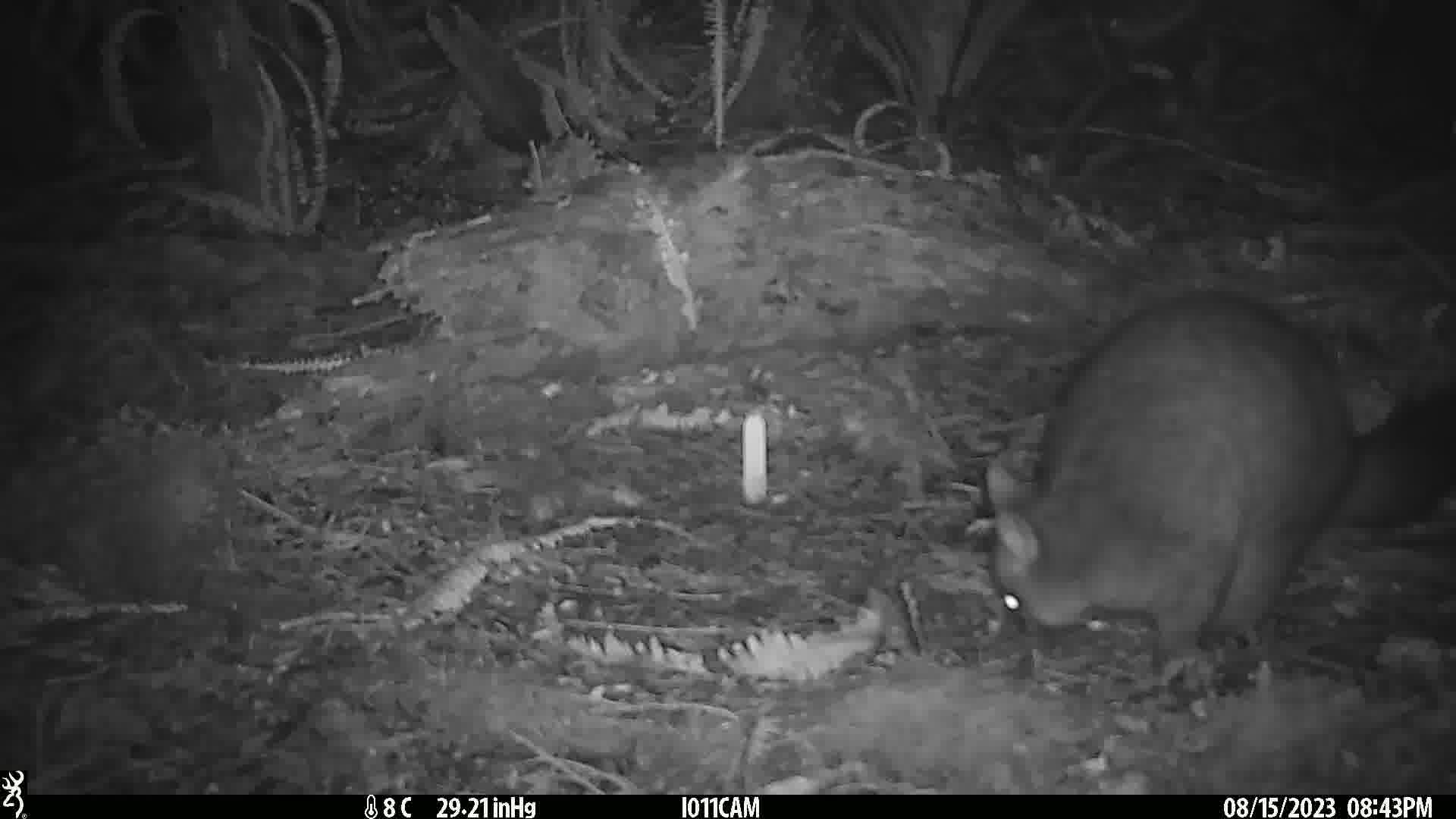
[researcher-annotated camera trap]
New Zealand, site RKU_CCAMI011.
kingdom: Animalia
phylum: Chordata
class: Mammalia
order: Diprotodontia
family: Phalangeridae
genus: Trichosurus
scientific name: Trichosurus vulpecula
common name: common brushtail possum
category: possum